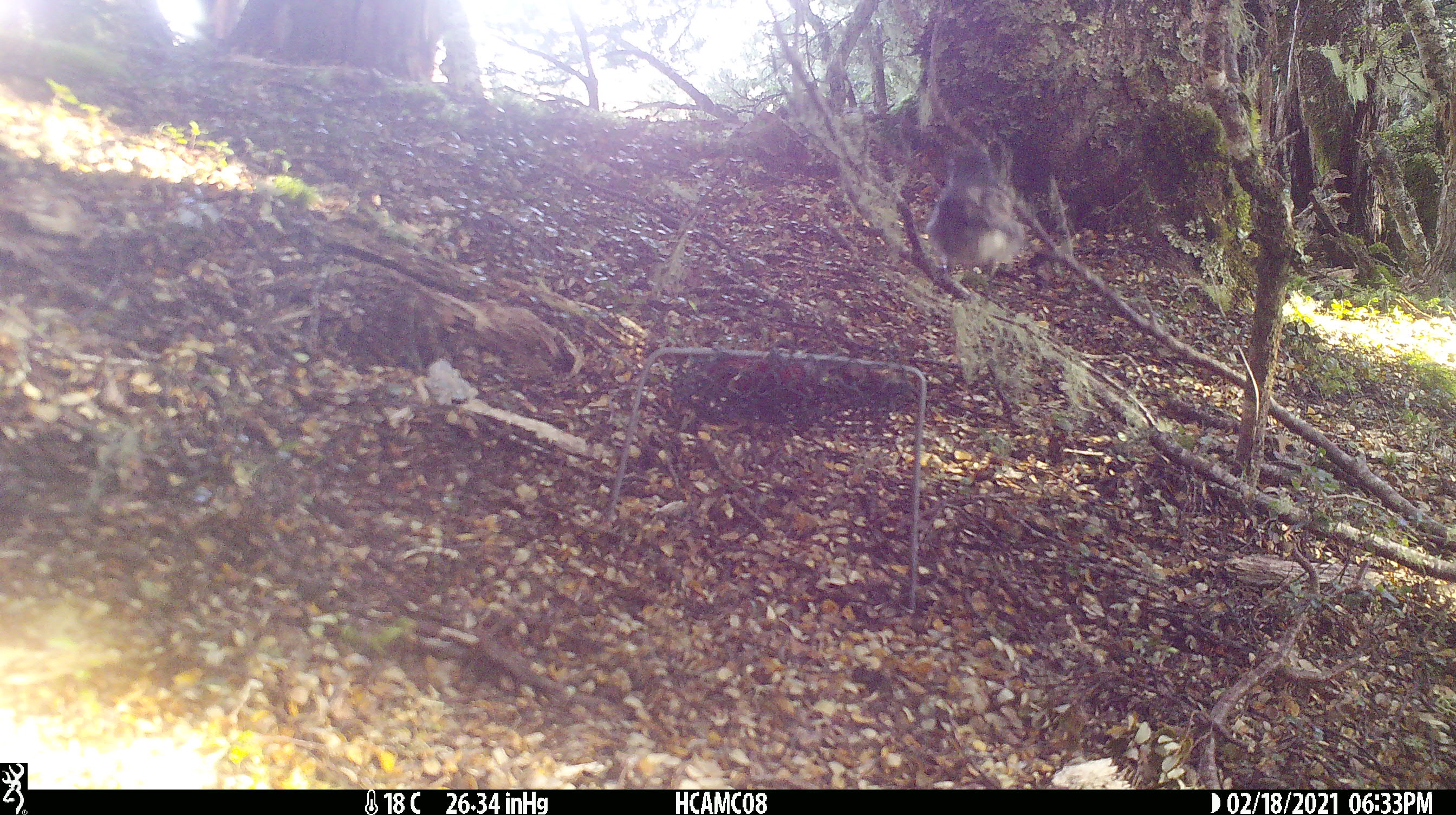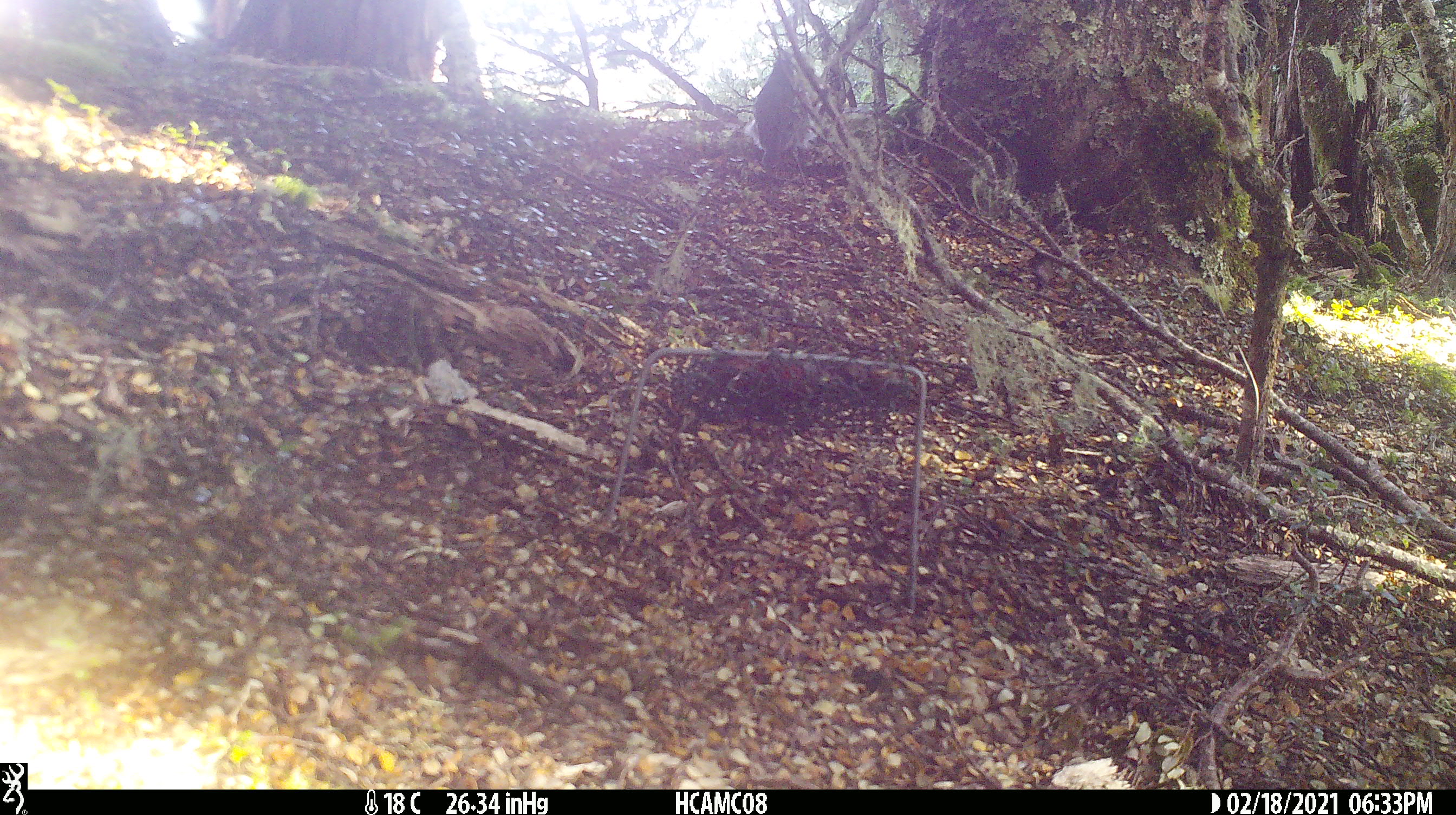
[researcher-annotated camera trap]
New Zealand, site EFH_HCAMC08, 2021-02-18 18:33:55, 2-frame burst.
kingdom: Animalia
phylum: Chordata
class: Aves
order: Passeriformes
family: Petroicidae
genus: Petroica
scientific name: Petroica australis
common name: new zealand robin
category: robin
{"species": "robin (new zealand robin) (Petroica australis)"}